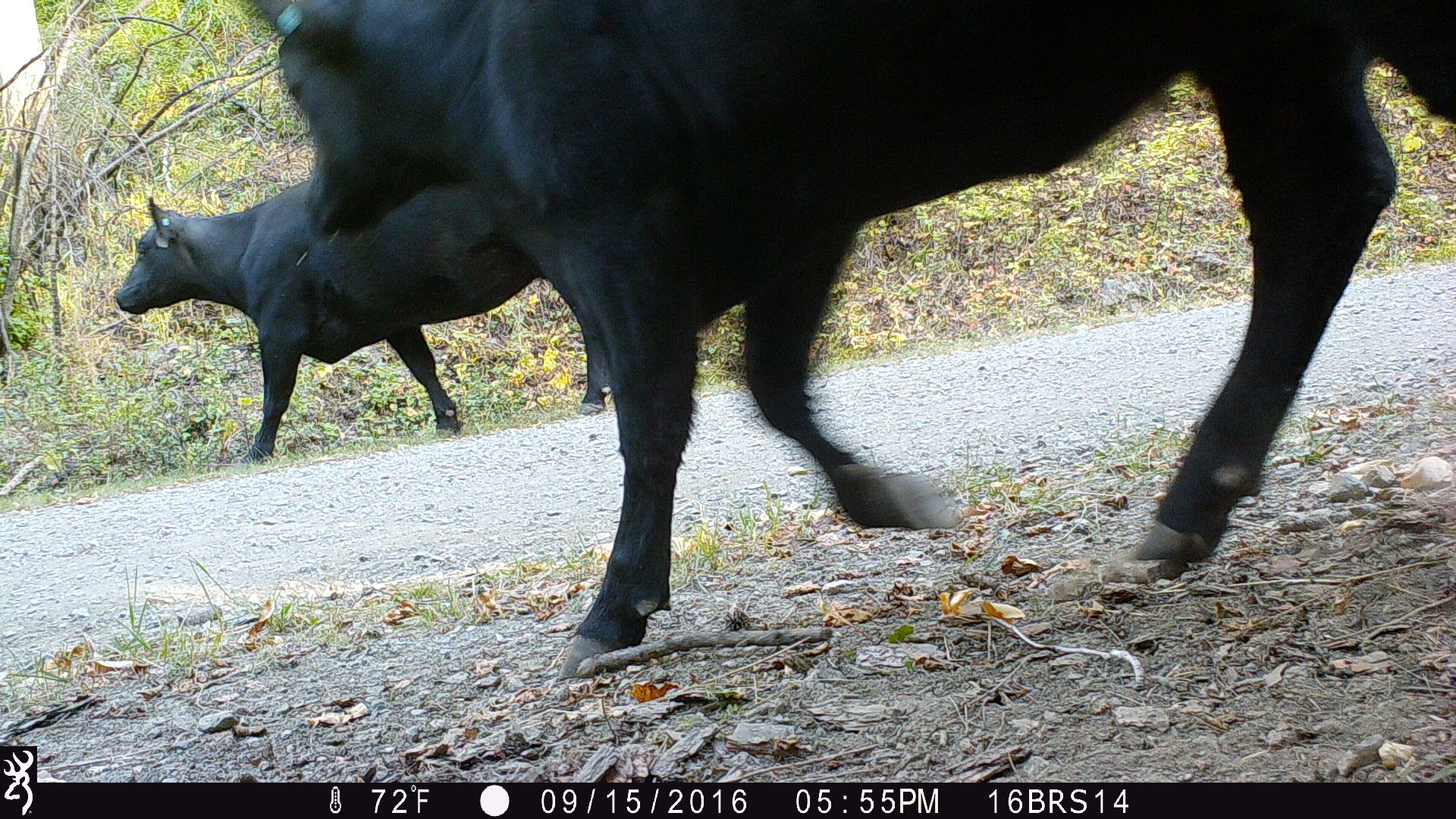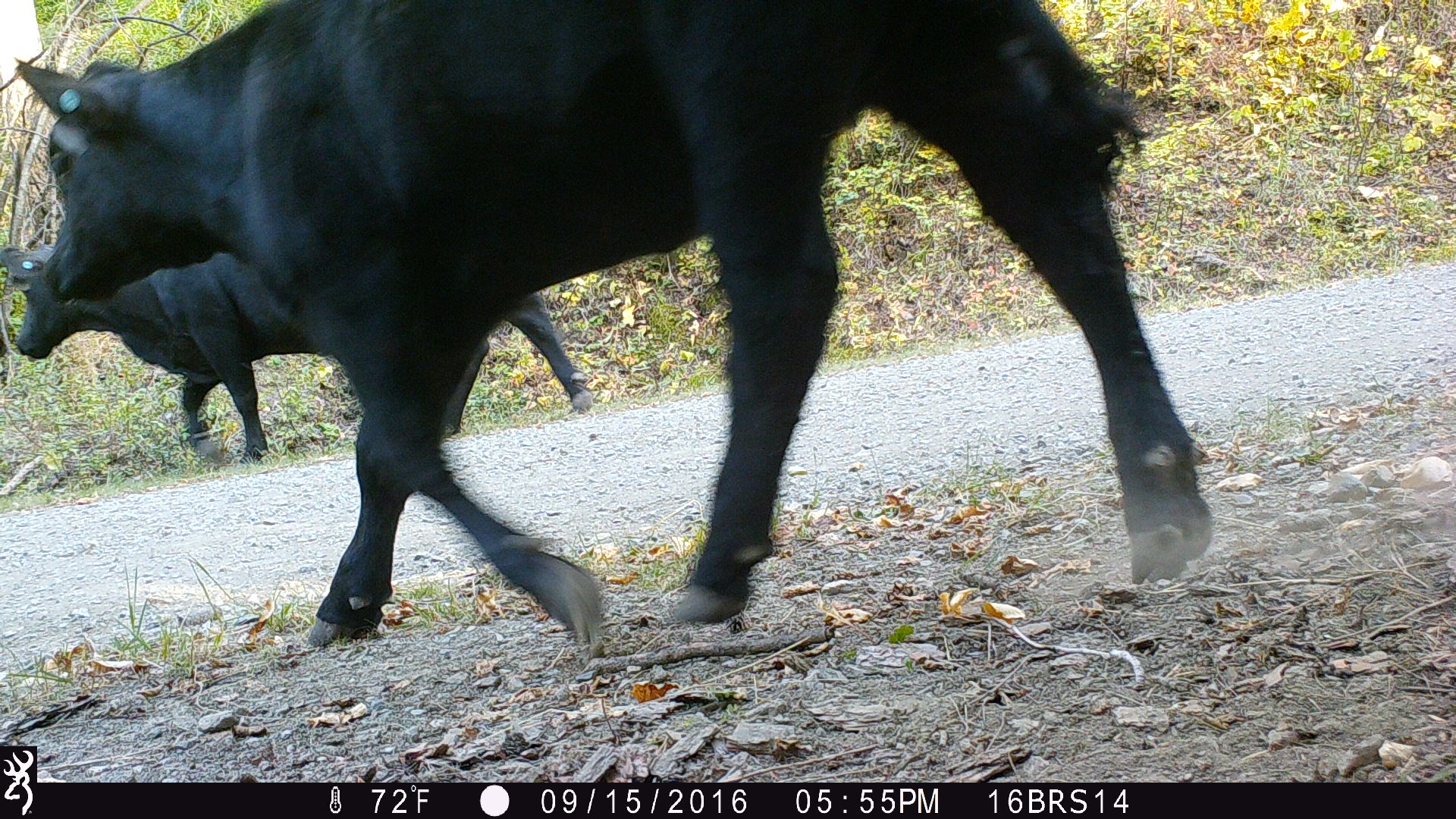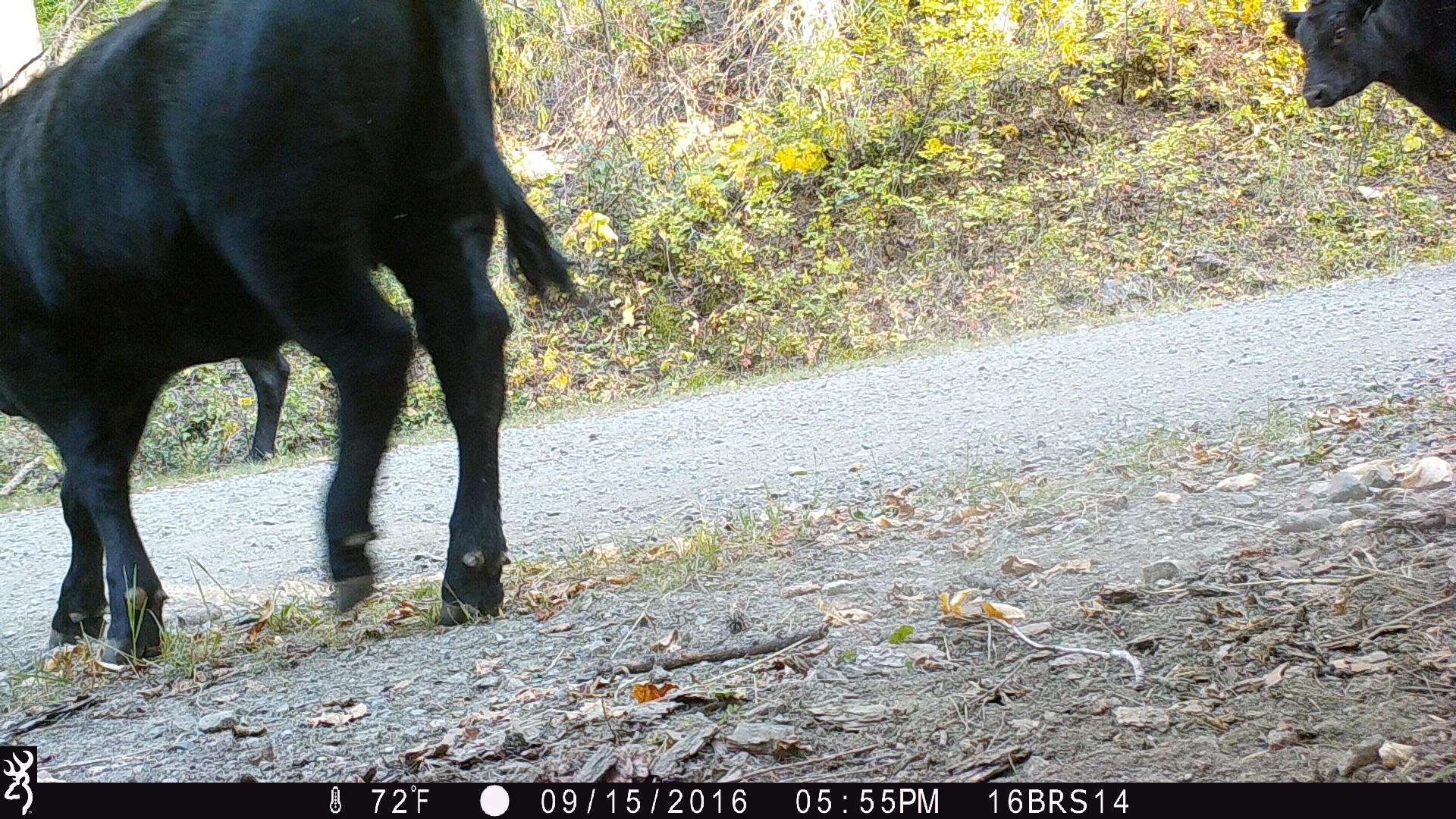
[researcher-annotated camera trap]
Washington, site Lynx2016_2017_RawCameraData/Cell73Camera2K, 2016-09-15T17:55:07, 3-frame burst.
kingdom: Animalia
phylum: Chordata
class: Mammalia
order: Artiodactyla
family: Bovidae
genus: Bos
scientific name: Bos taurus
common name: domestic cattle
Domestic cattle (Bos taurus). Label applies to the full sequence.